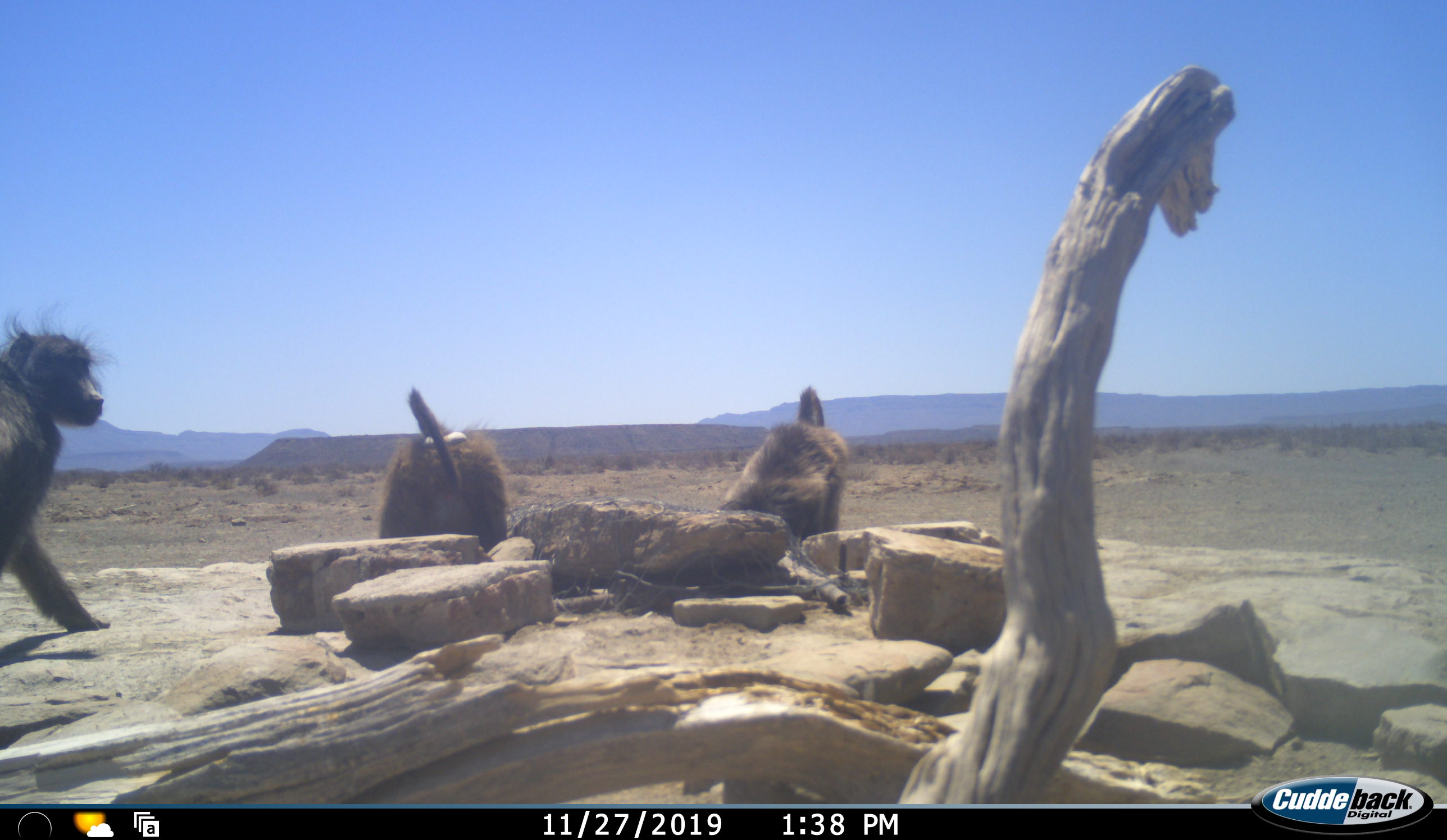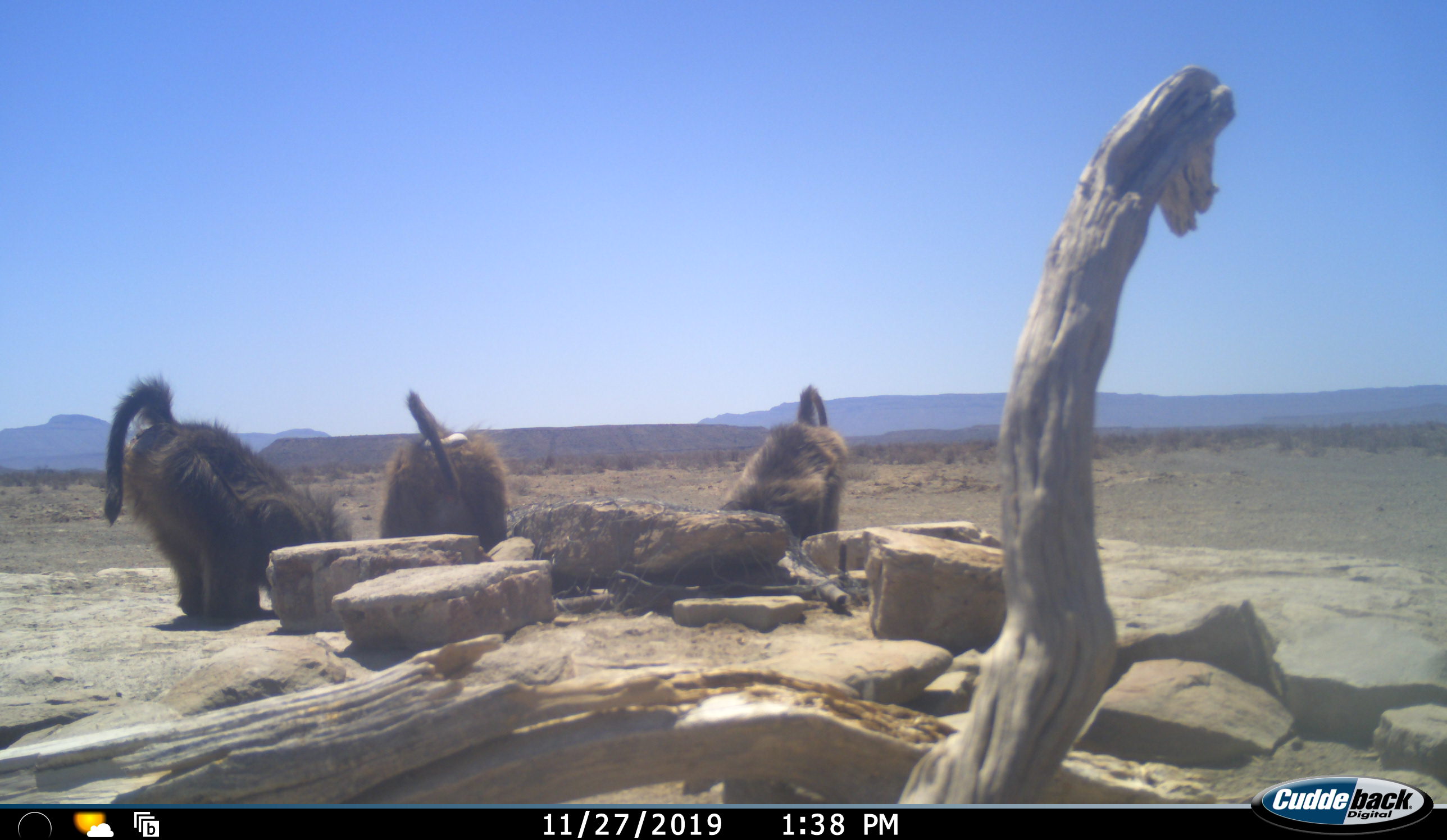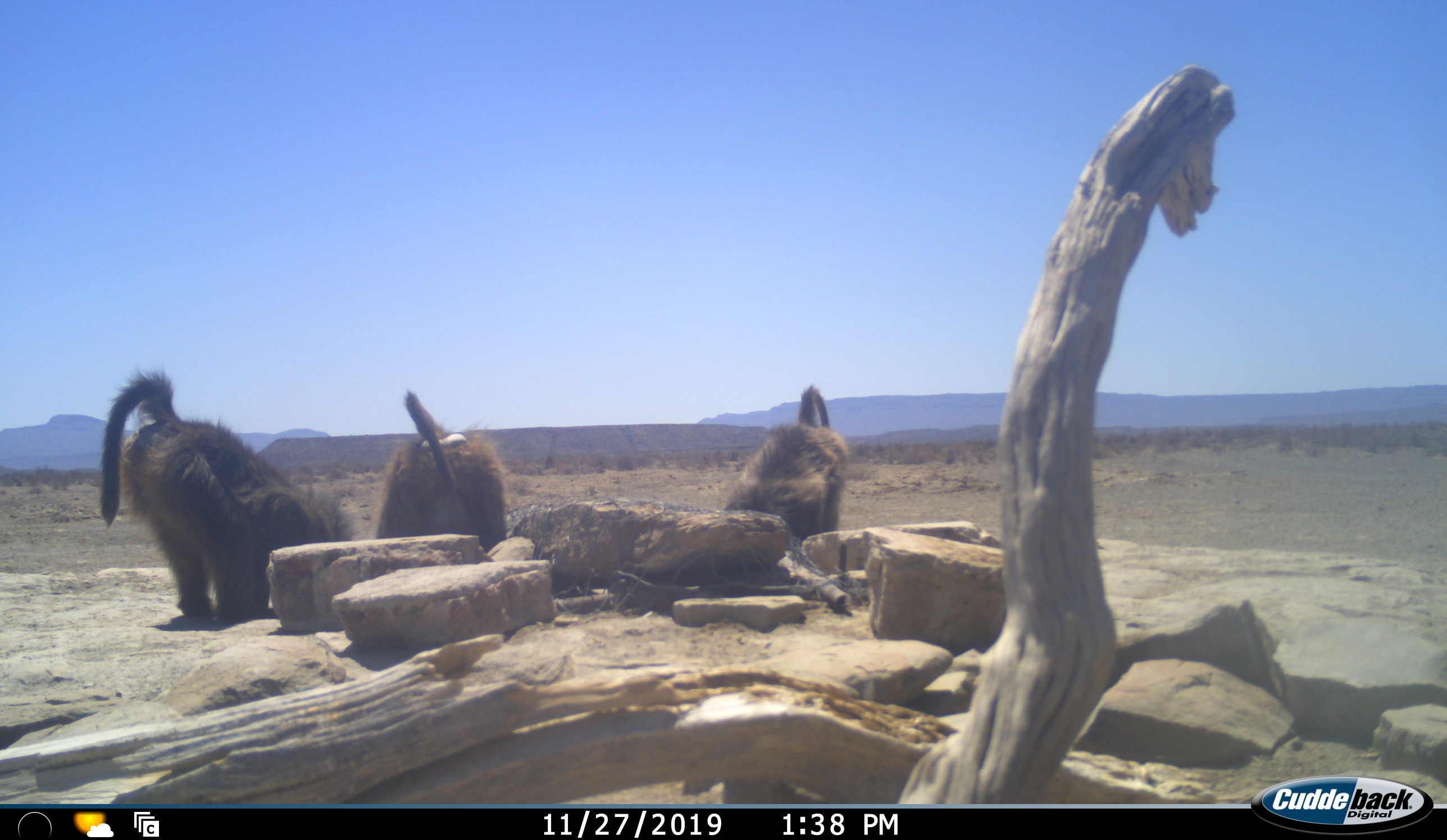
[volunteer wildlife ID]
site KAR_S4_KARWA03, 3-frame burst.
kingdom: Animalia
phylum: Chordata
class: Mammalia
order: Primates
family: Cercopithecidae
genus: Papio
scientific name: Papio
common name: baboon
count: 3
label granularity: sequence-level